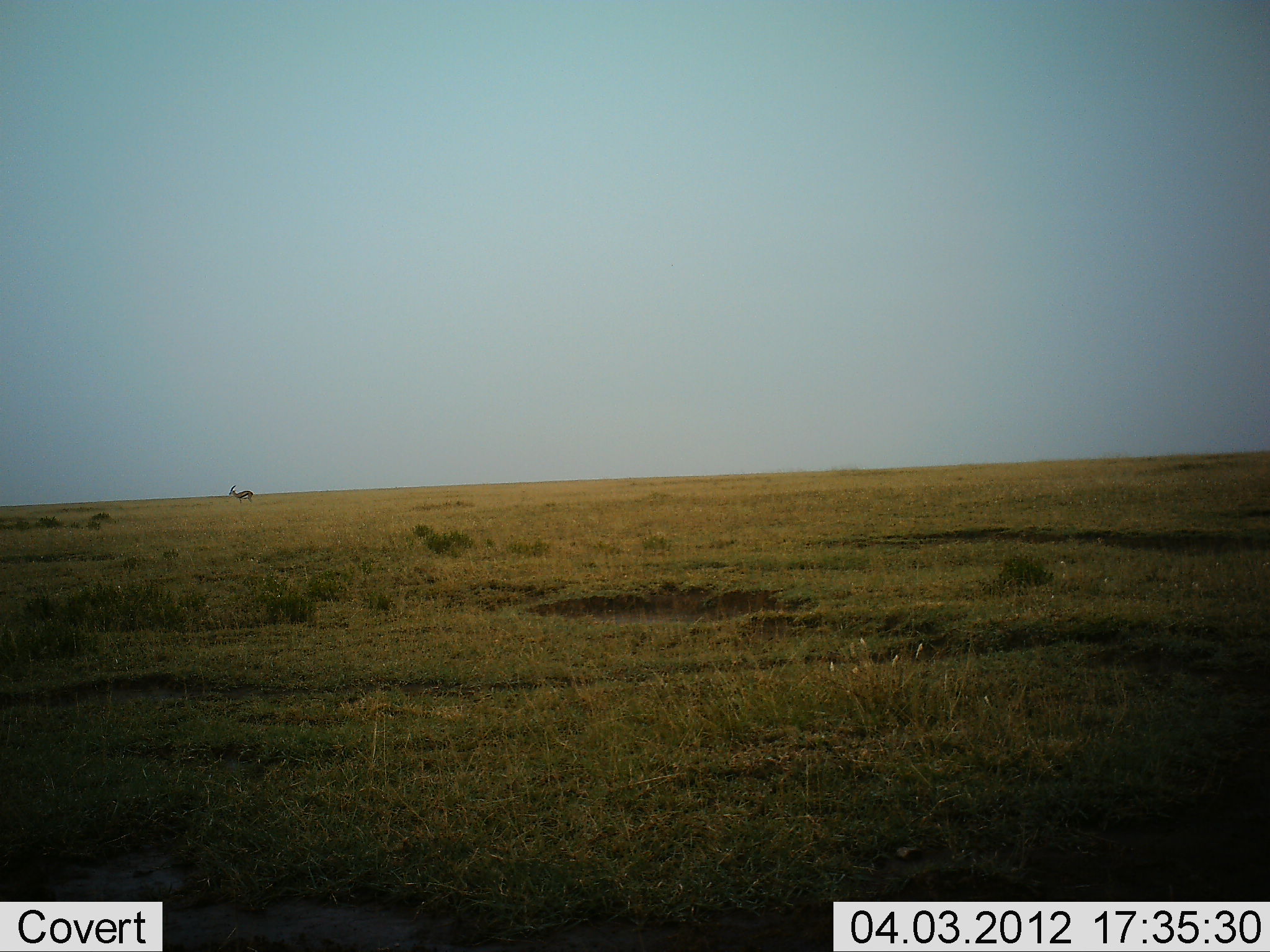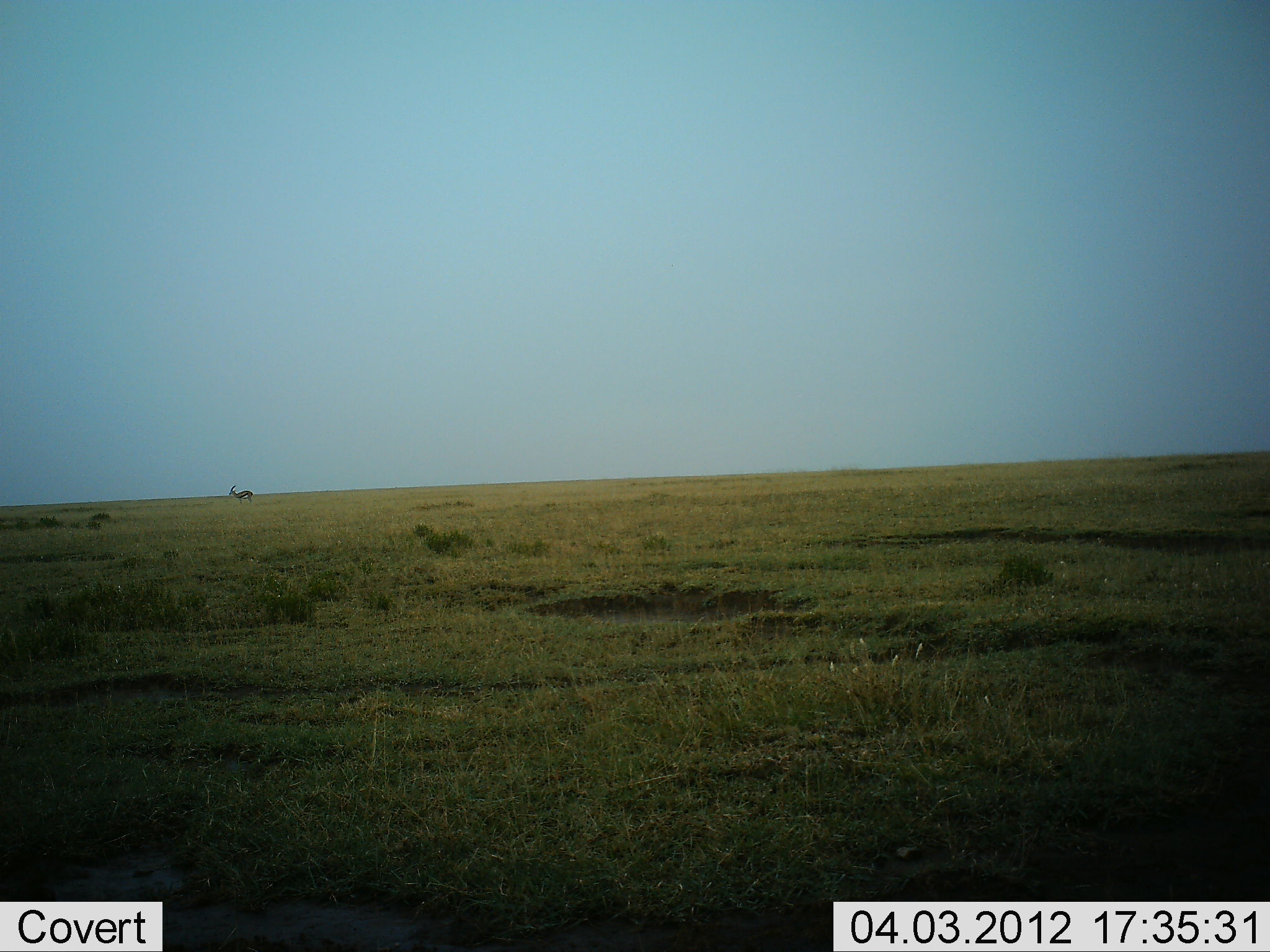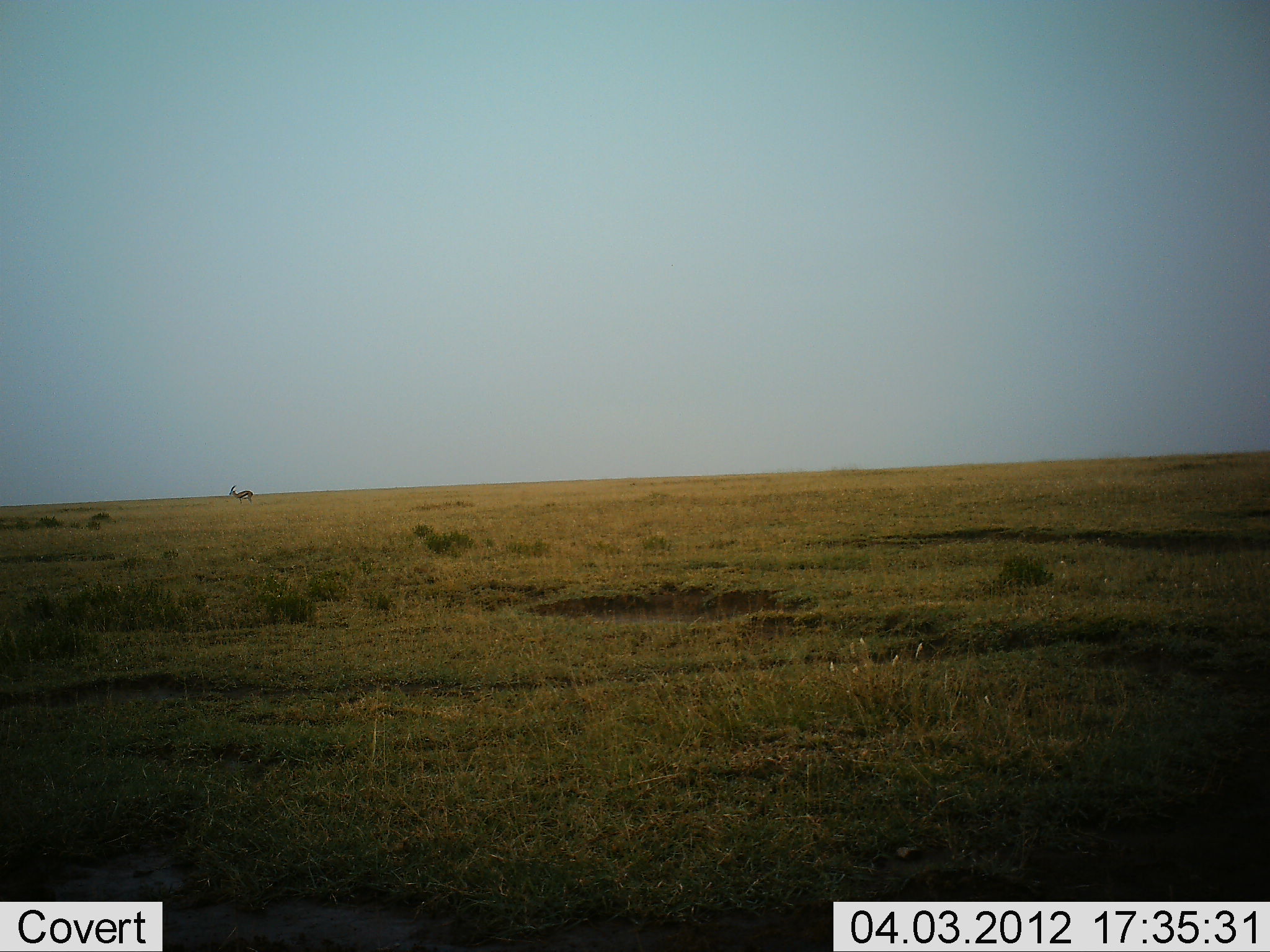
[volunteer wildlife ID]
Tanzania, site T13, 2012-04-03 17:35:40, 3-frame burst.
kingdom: Animalia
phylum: Chordata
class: Mammalia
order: Artiodactyla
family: Bovidae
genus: Eudorcas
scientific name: Eudorcas thomsonii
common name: thomson's gazelle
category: gazellethomsons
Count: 1.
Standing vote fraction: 100%.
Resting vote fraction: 0%.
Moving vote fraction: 0%.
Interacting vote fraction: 0%.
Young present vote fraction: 0%.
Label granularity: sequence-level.